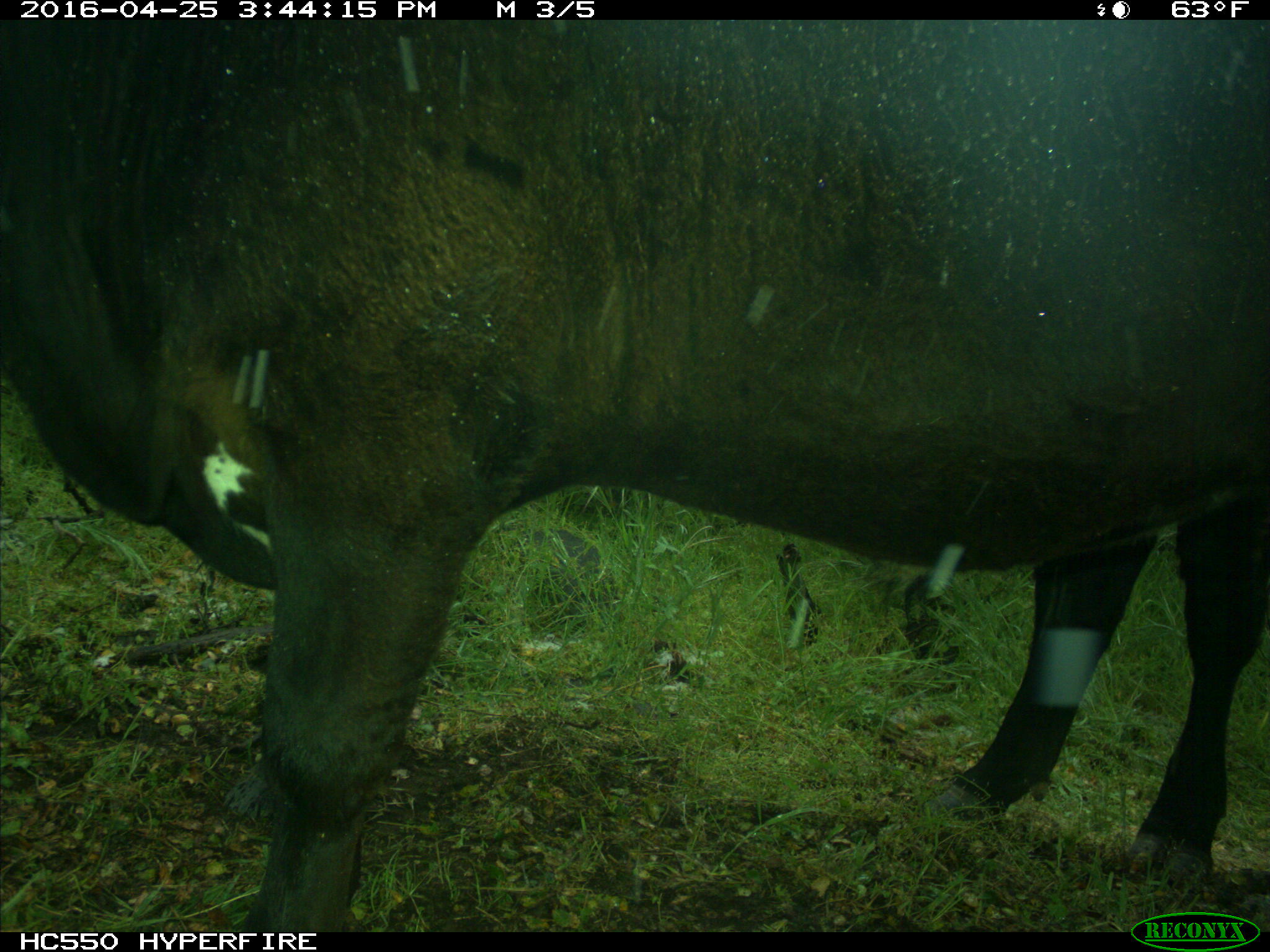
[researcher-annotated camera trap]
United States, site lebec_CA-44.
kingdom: Animalia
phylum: Chordata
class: Mammalia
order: Artiodactyla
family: Bovidae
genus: Bos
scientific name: Bos taurus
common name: domestic cow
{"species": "Bos taurus (domestic cow)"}